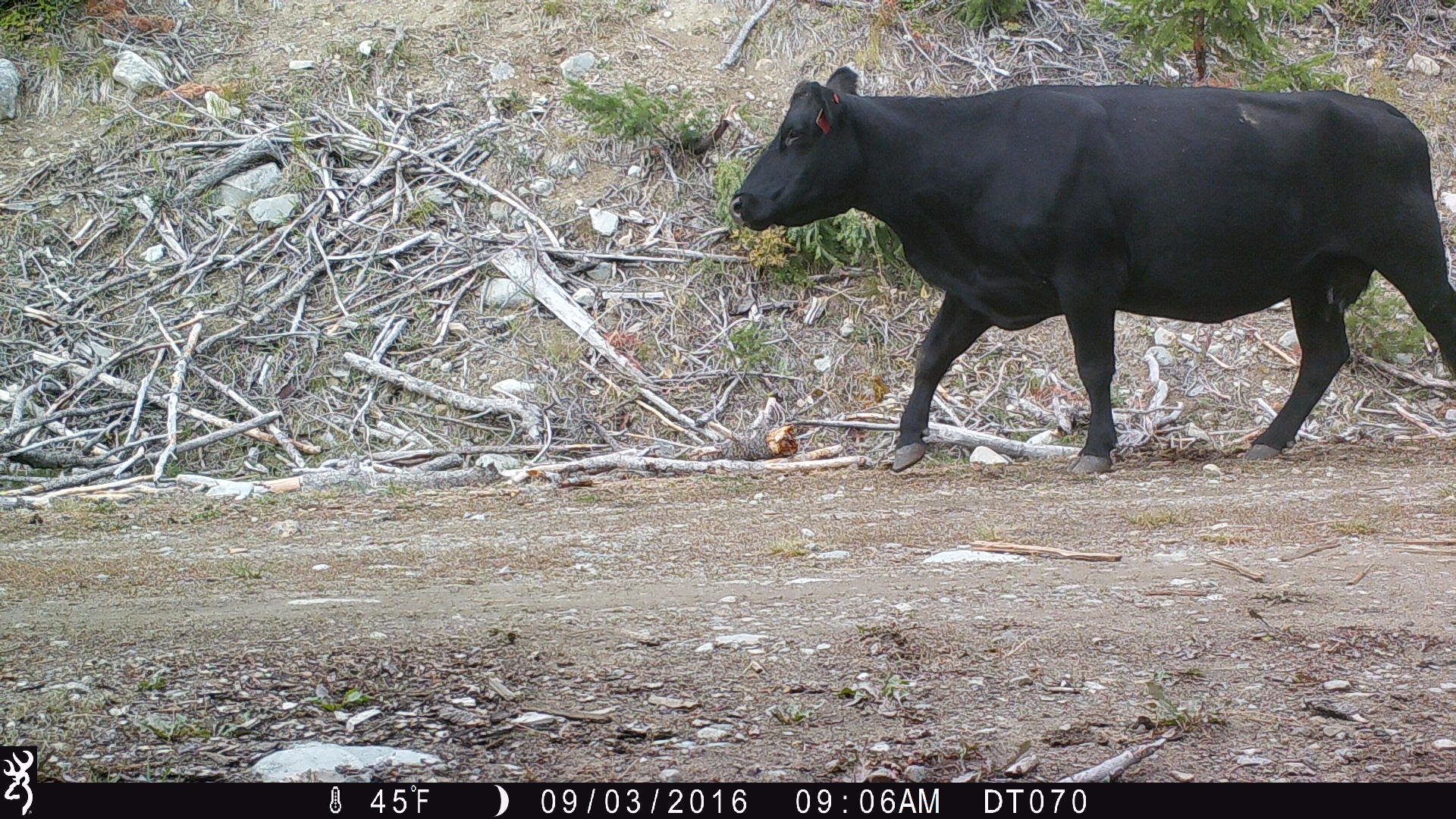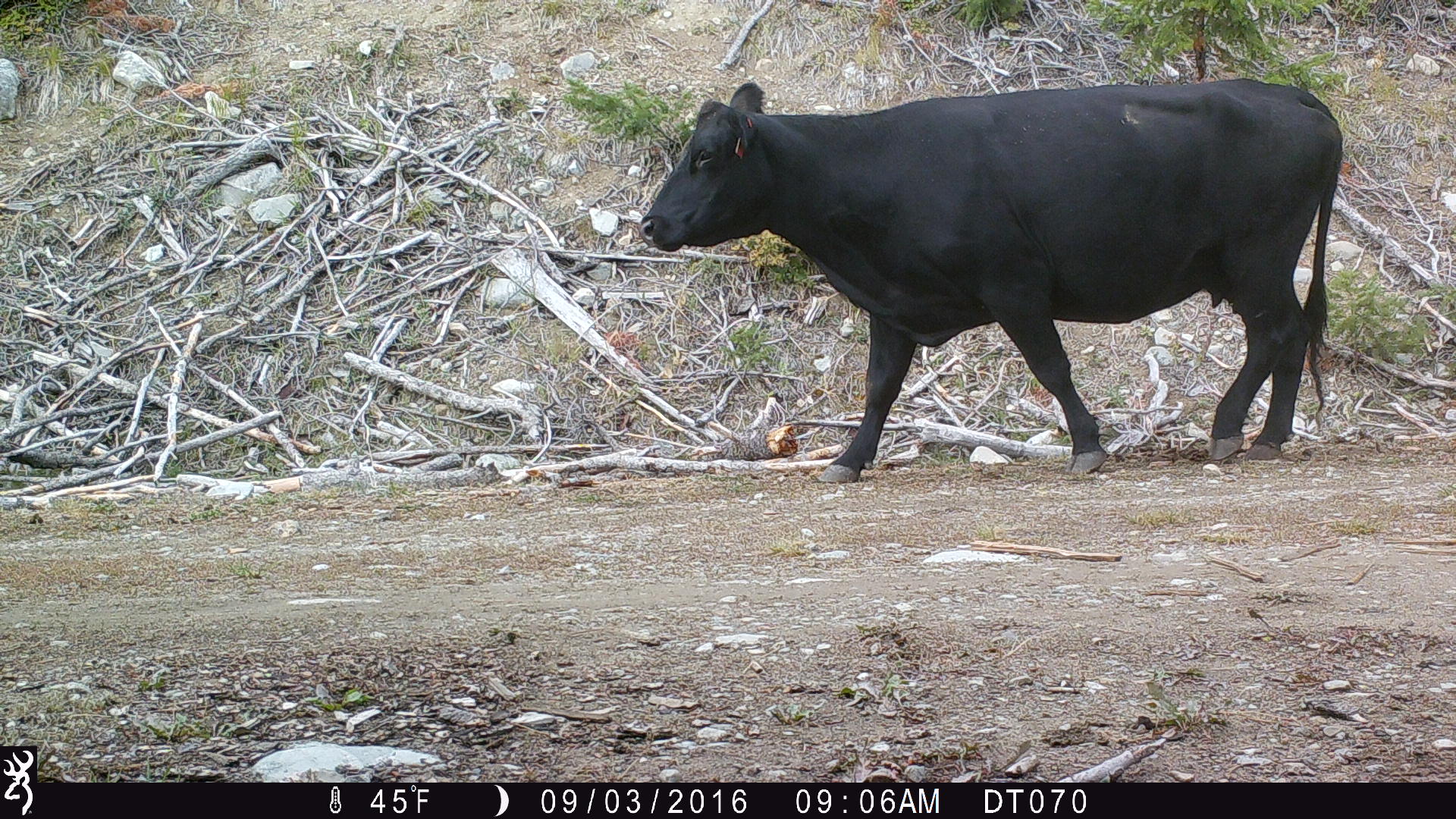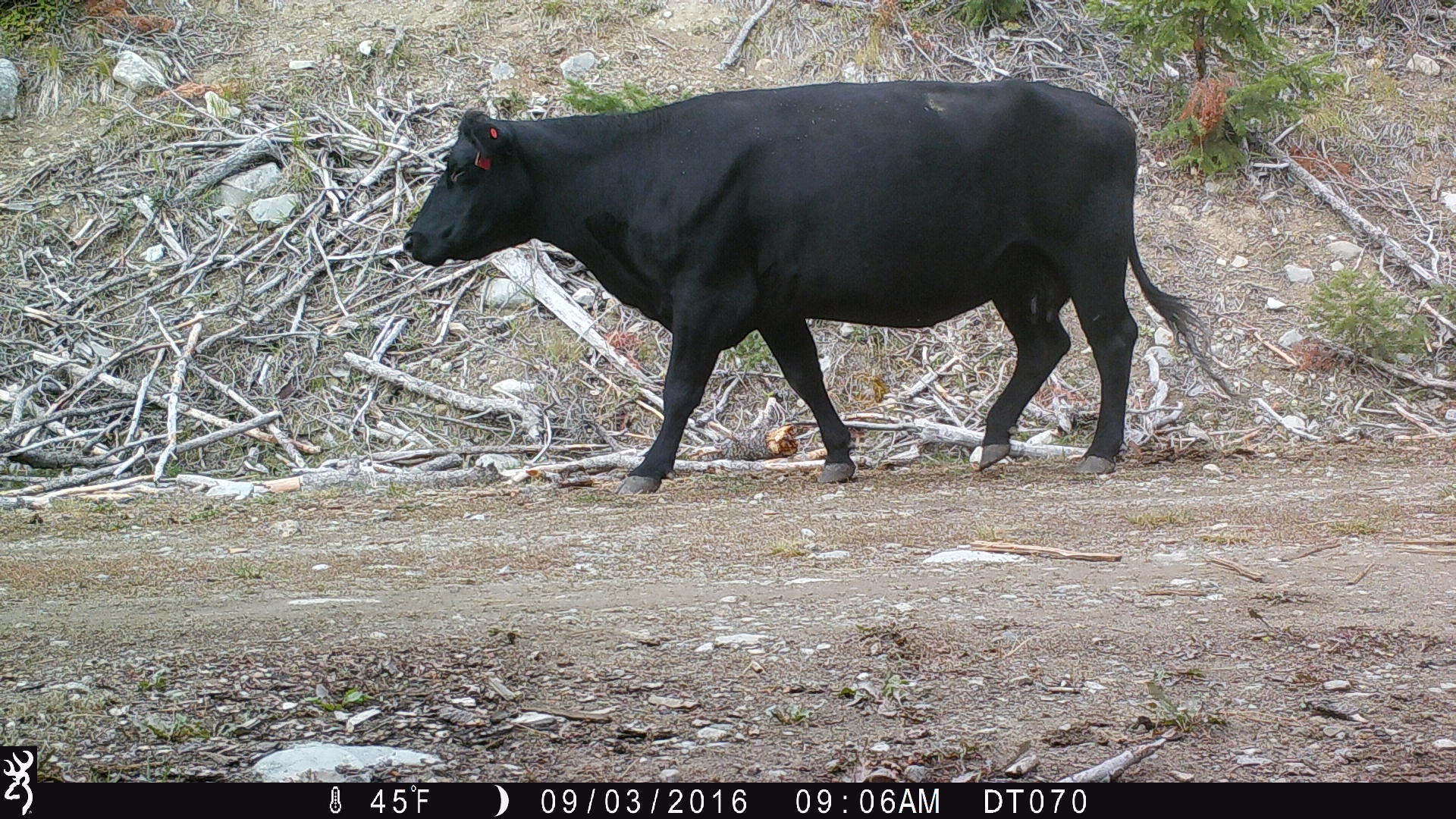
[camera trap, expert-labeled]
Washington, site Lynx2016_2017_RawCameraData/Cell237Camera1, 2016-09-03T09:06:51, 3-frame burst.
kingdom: Animalia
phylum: Chordata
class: Mammalia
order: Artiodactyla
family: Bovidae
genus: Bos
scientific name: Bos taurus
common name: domestic cattle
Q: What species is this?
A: Domestic cattle (Bos taurus).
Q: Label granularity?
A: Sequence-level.